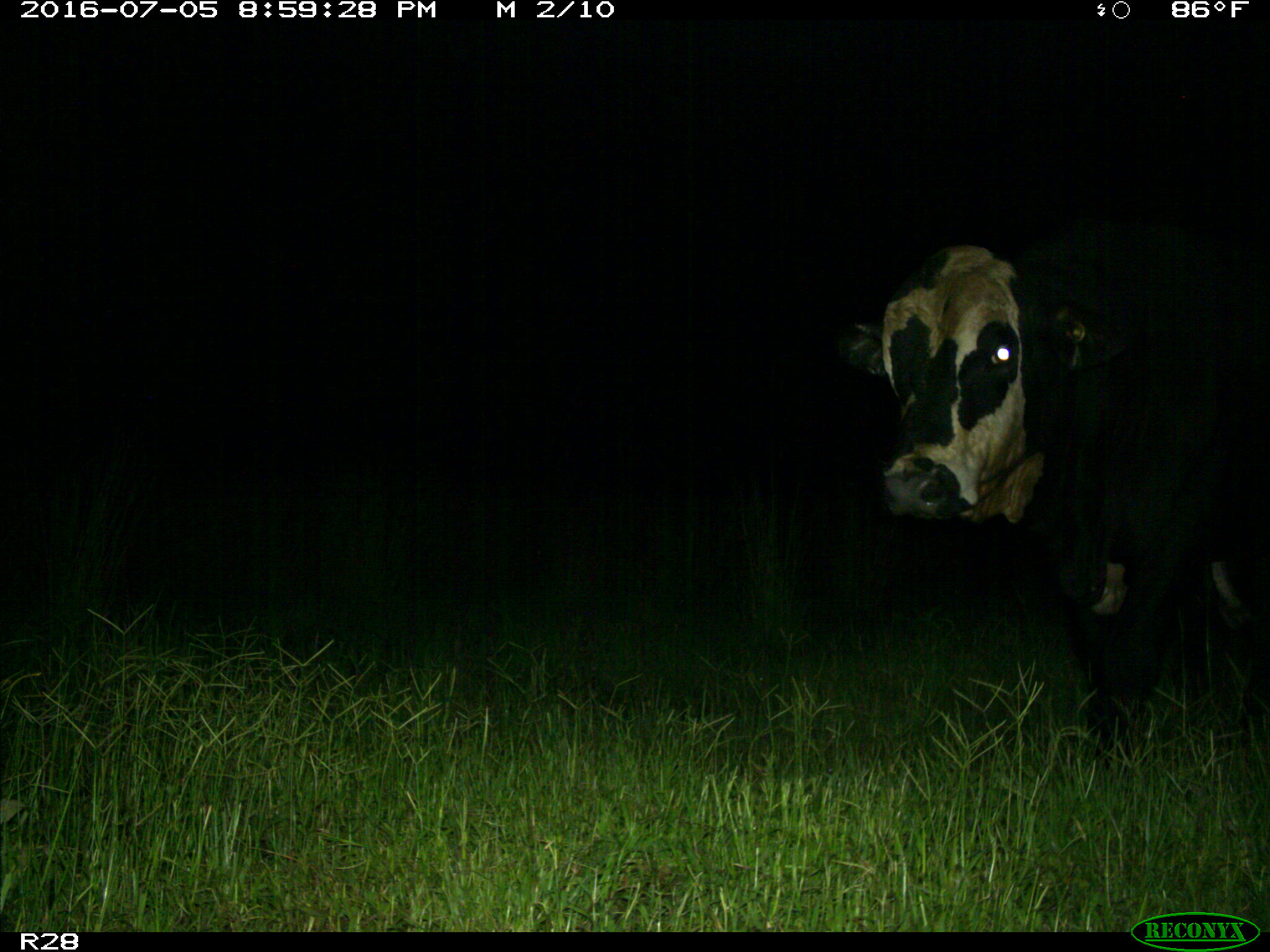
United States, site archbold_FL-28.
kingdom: Animalia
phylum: Chordata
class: Mammalia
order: Artiodactyla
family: Bovidae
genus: Bos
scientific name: Bos taurus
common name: domestic cow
Bos taurus (domestic cow).